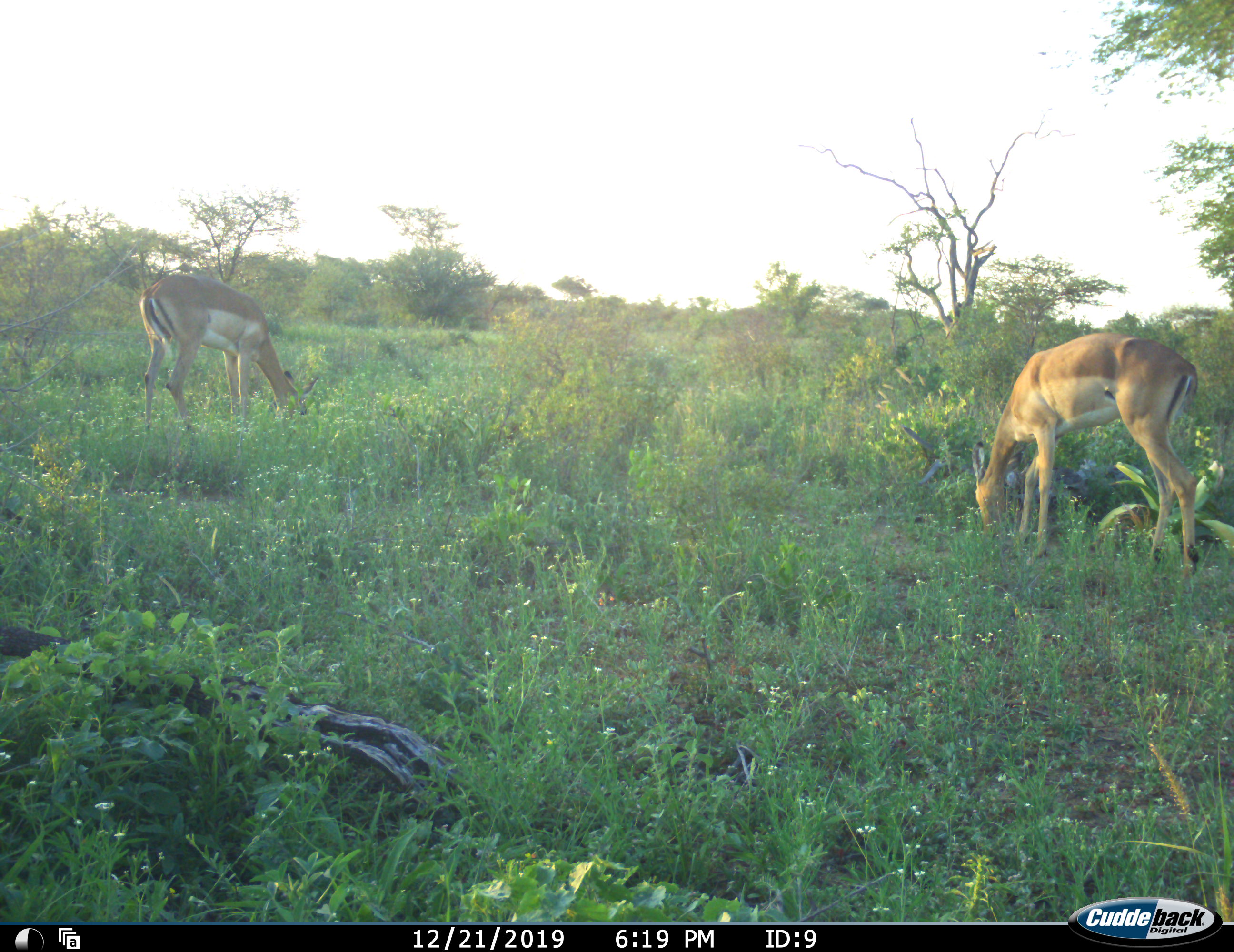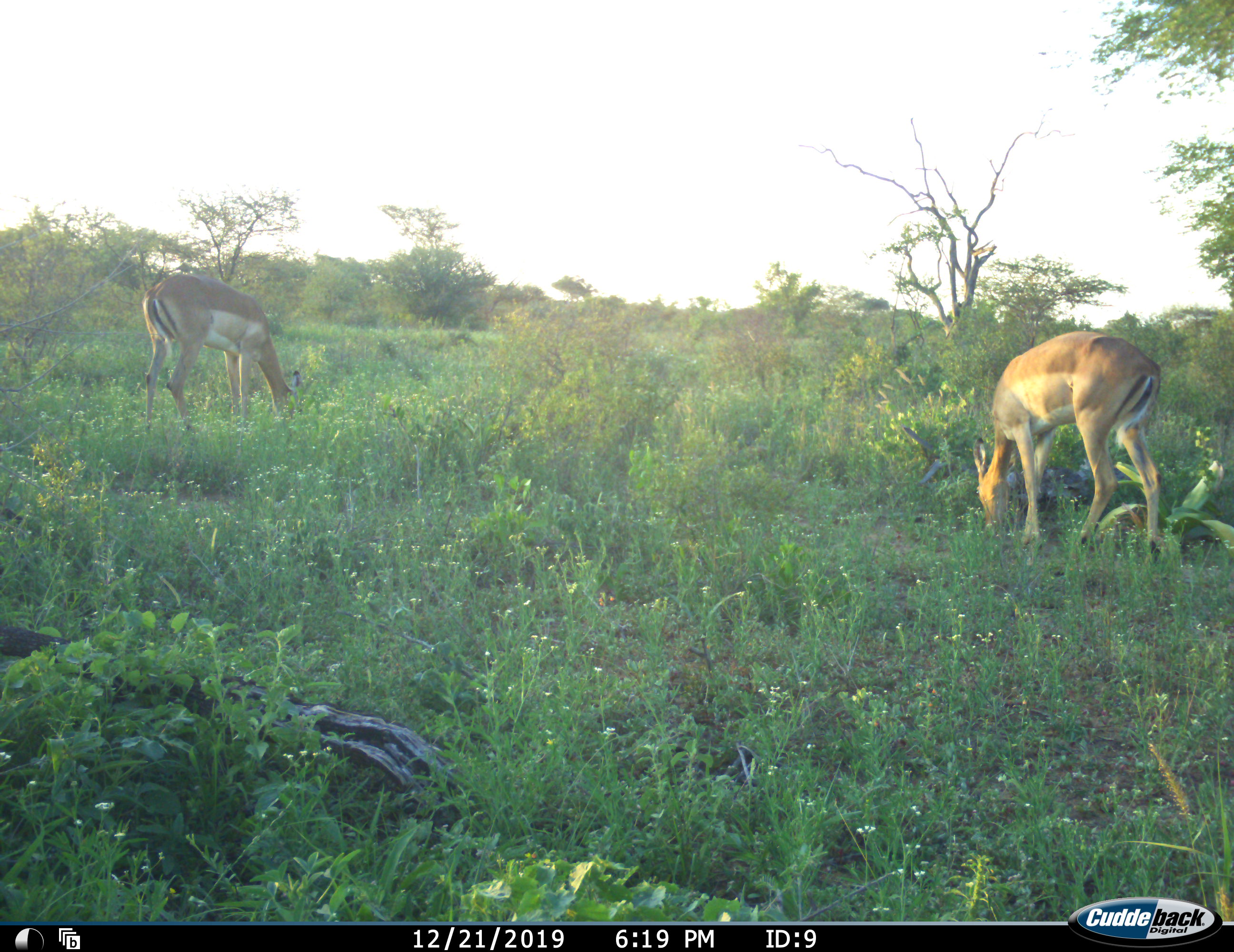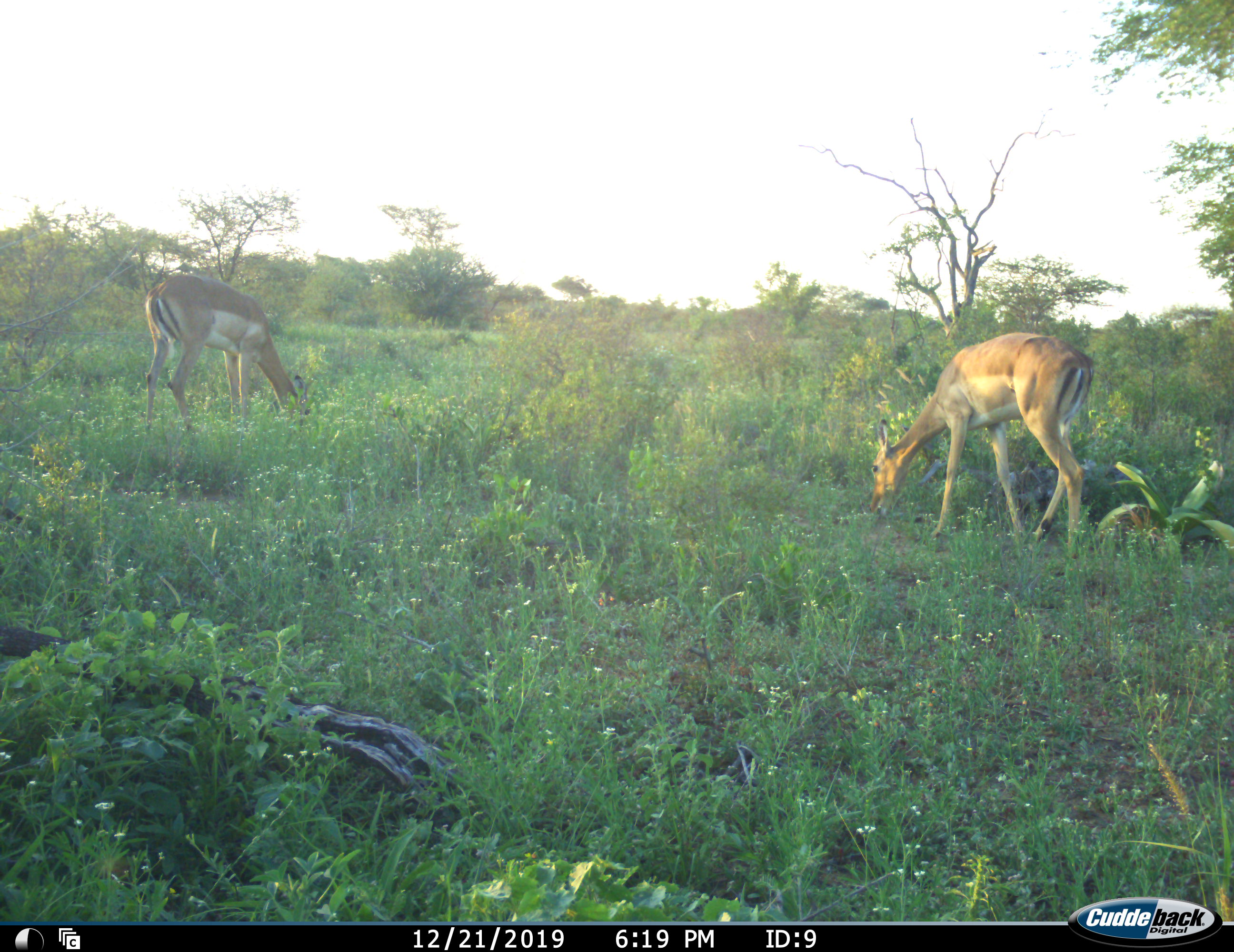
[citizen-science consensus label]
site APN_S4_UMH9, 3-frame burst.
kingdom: Animalia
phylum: Chordata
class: Mammalia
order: Artiodactyla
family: Bovidae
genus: Aepyceros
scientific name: Aepyceros melampus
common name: impala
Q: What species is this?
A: Impala (Aepyceros melampus).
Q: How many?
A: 2.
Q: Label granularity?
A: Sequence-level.